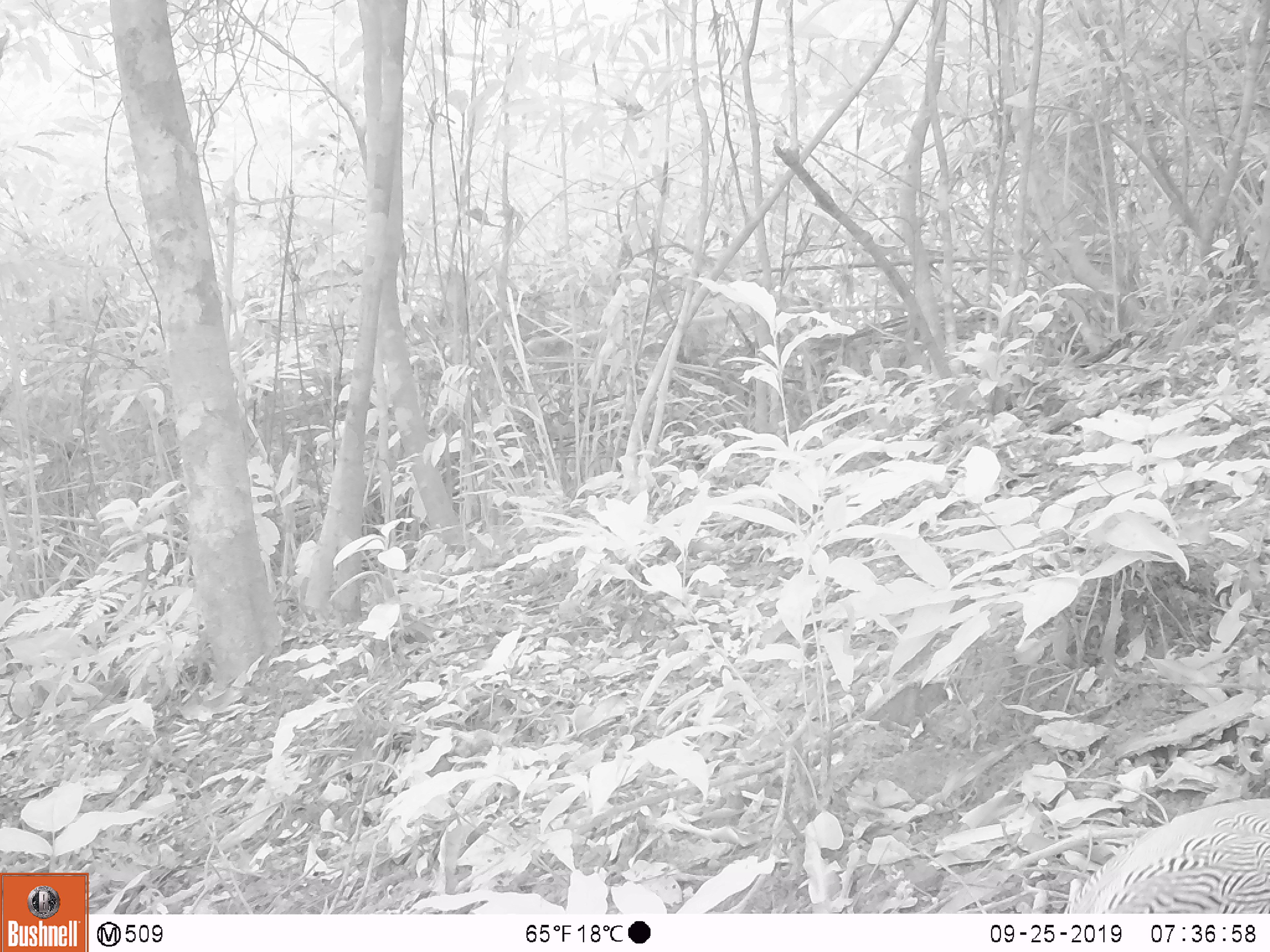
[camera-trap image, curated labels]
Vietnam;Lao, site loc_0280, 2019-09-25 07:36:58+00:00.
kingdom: Animalia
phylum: Chordata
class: Aves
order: Galliformes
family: Phasianidae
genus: Lophura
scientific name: Lophura nycthemera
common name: silver pheasant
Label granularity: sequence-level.